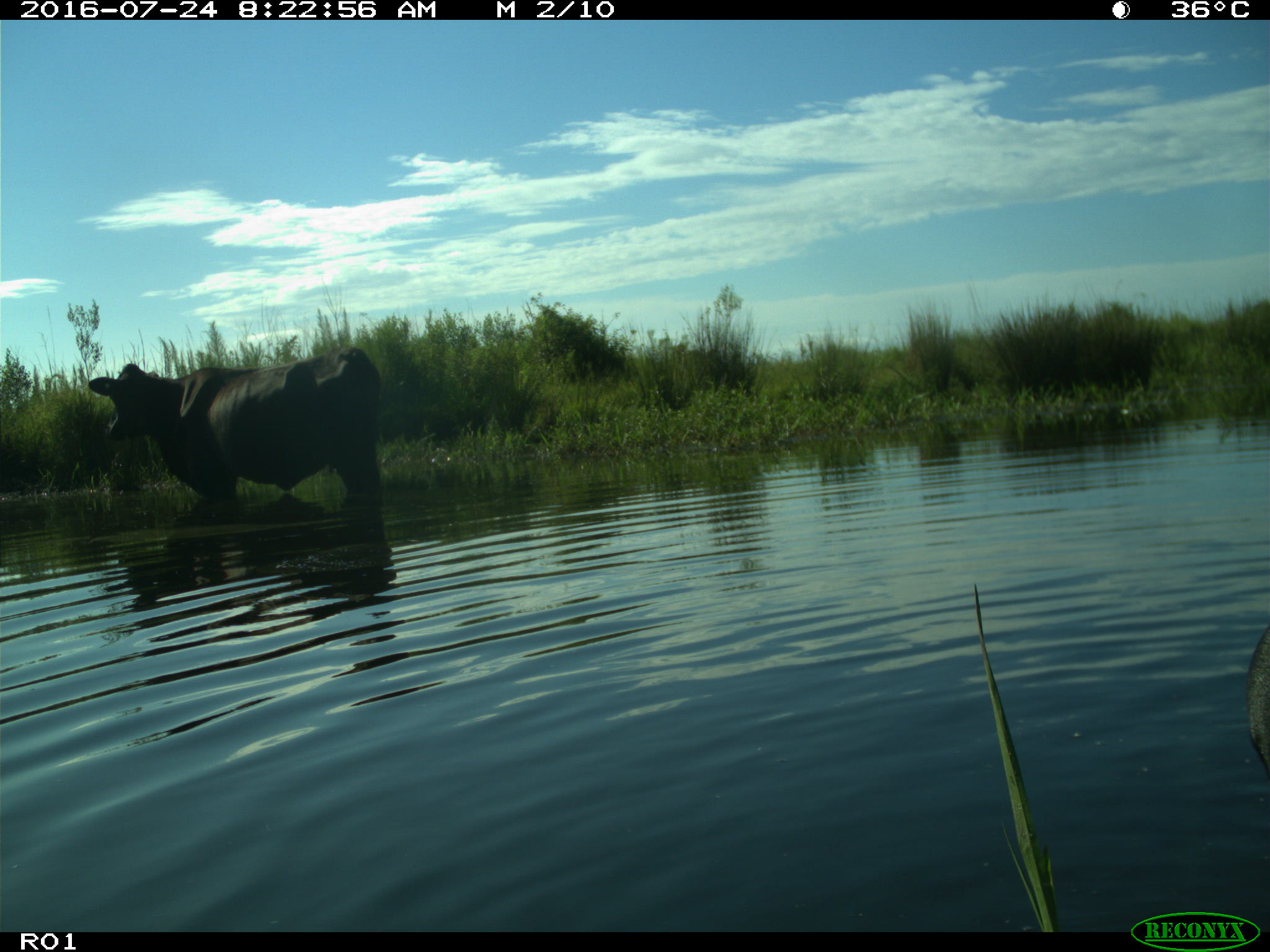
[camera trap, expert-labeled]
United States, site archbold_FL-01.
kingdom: Animalia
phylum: Chordata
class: Mammalia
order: Artiodactyla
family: Bovidae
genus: Bos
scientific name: Bos taurus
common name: domestic cow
Bos taurus (domestic cow).